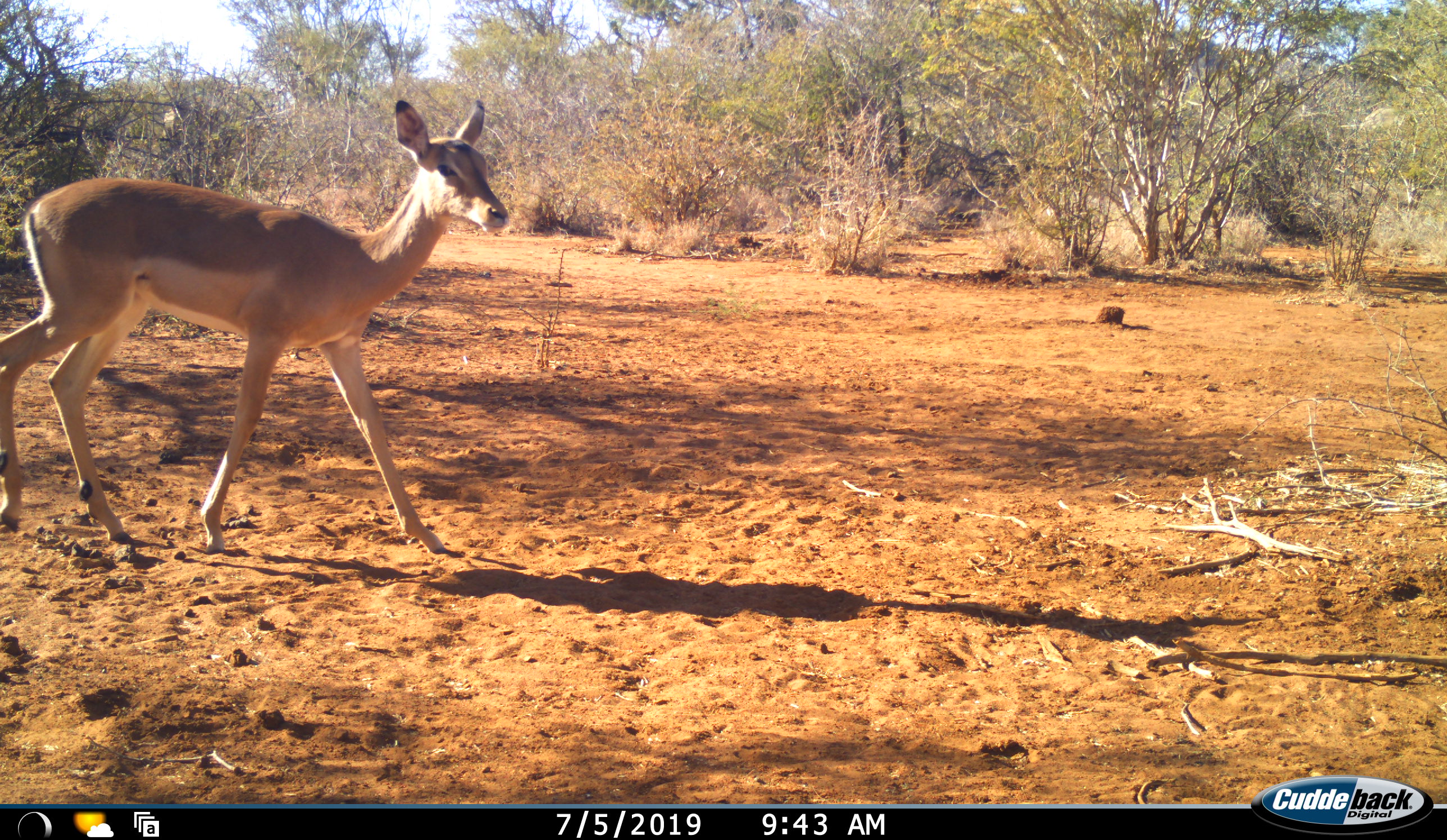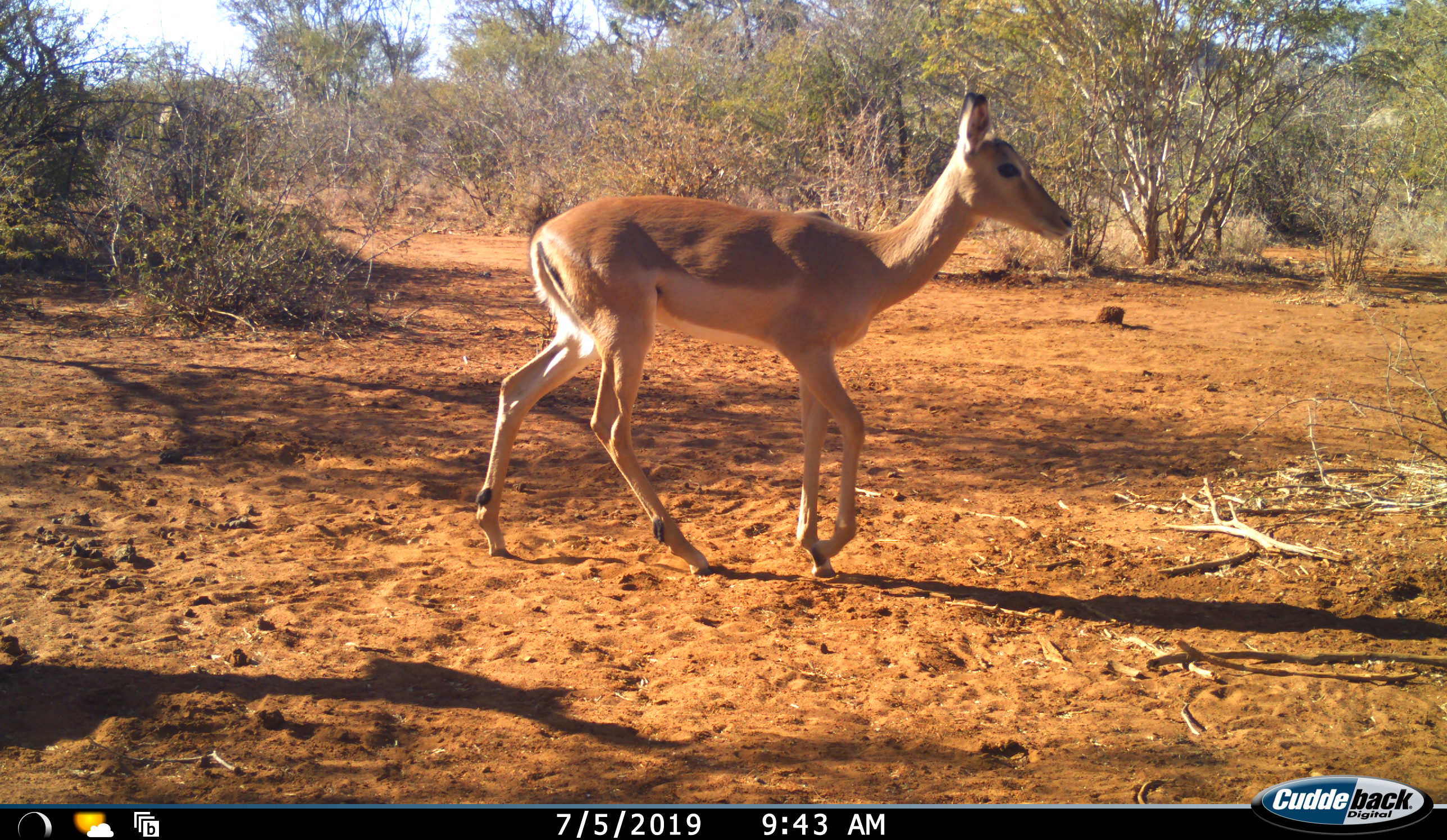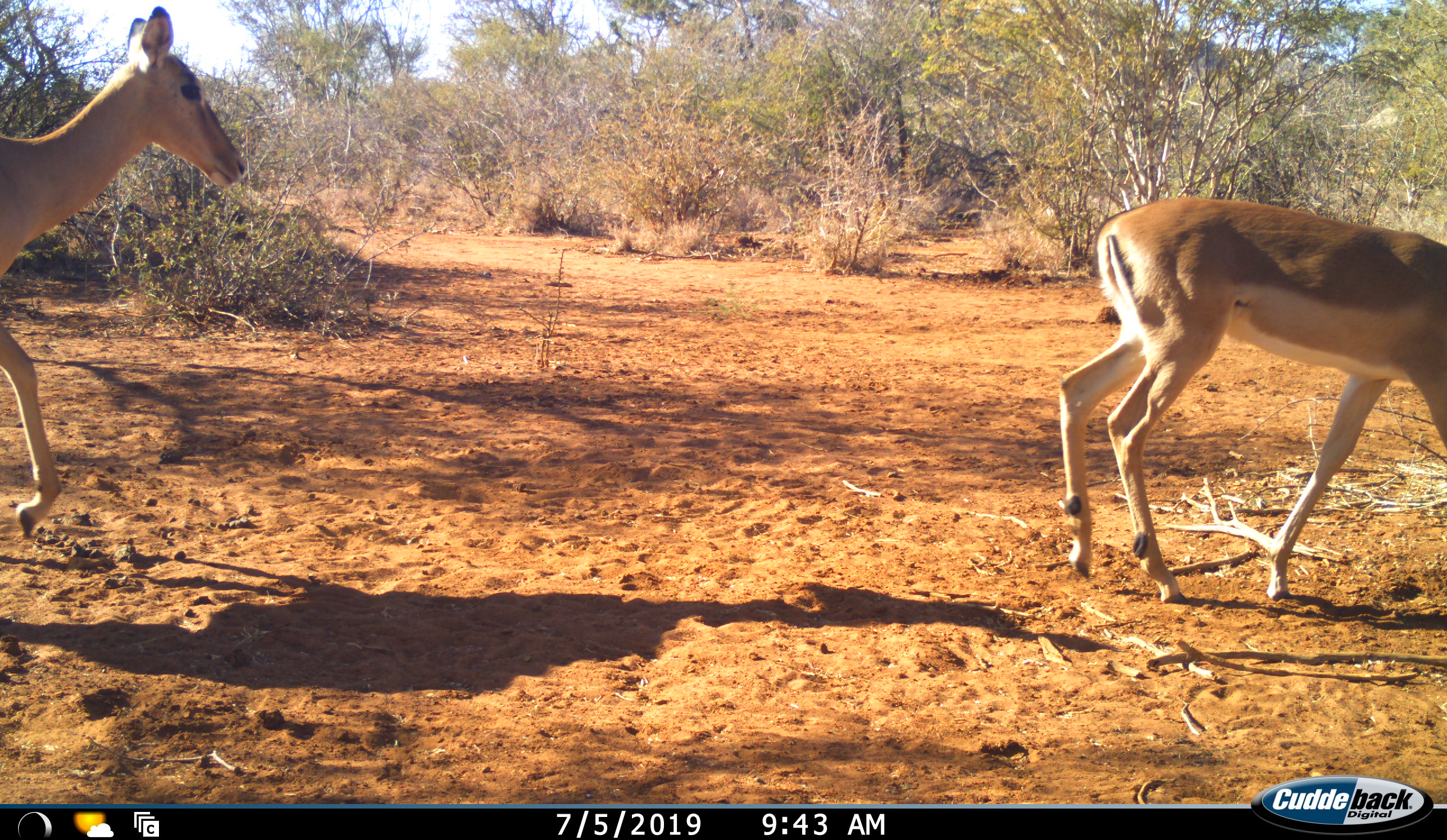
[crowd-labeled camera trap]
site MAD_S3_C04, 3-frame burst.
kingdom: Animalia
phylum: Chordata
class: Mammalia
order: Artiodactyla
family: Bovidae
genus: Aepyceros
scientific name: Aepyceros melampus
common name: impala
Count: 2.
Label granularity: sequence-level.